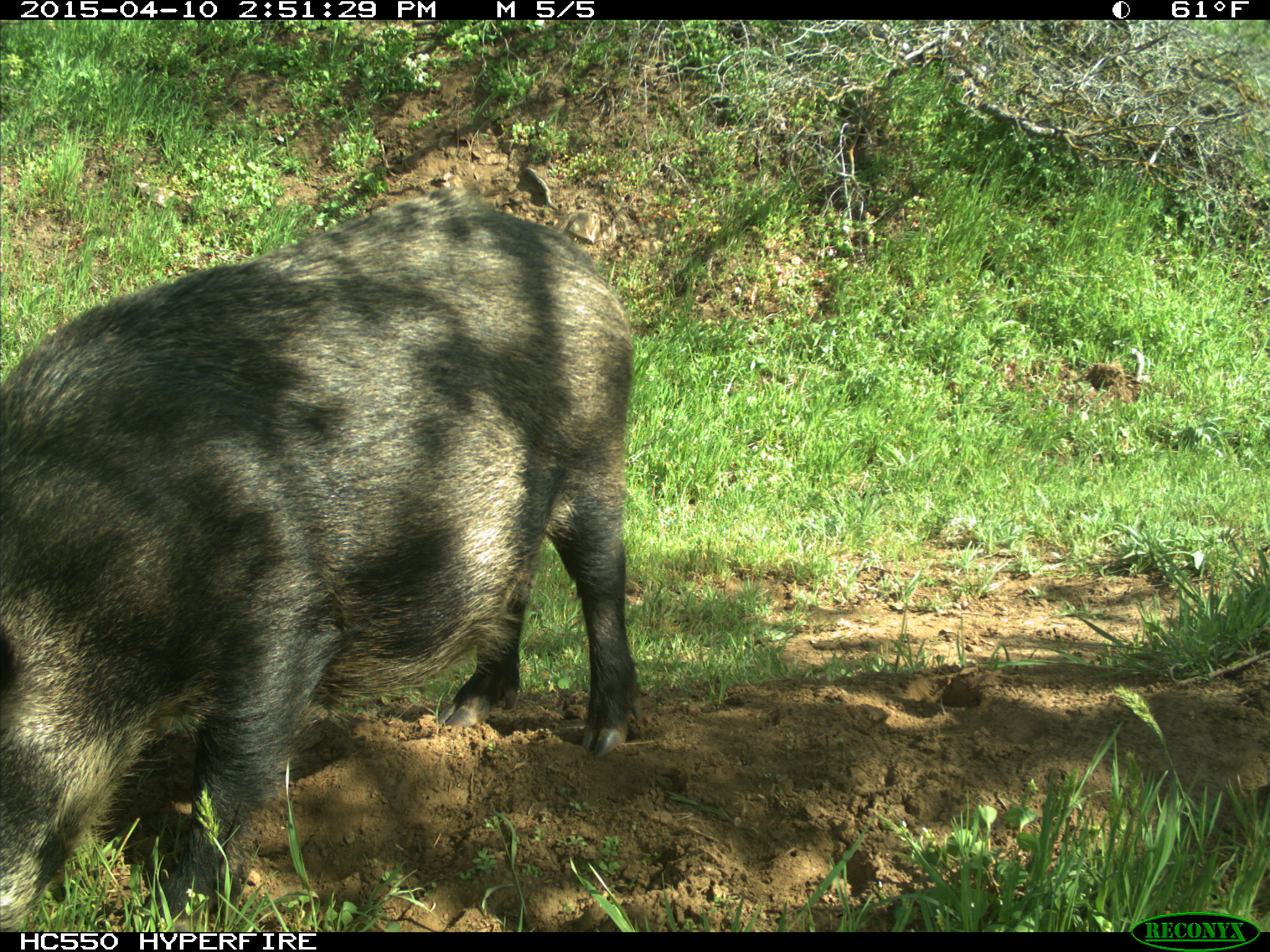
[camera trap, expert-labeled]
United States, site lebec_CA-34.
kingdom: Animalia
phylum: Chordata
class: Mammalia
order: Artiodactyla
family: Suidae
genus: Sus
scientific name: Sus scrofa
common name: wild boar